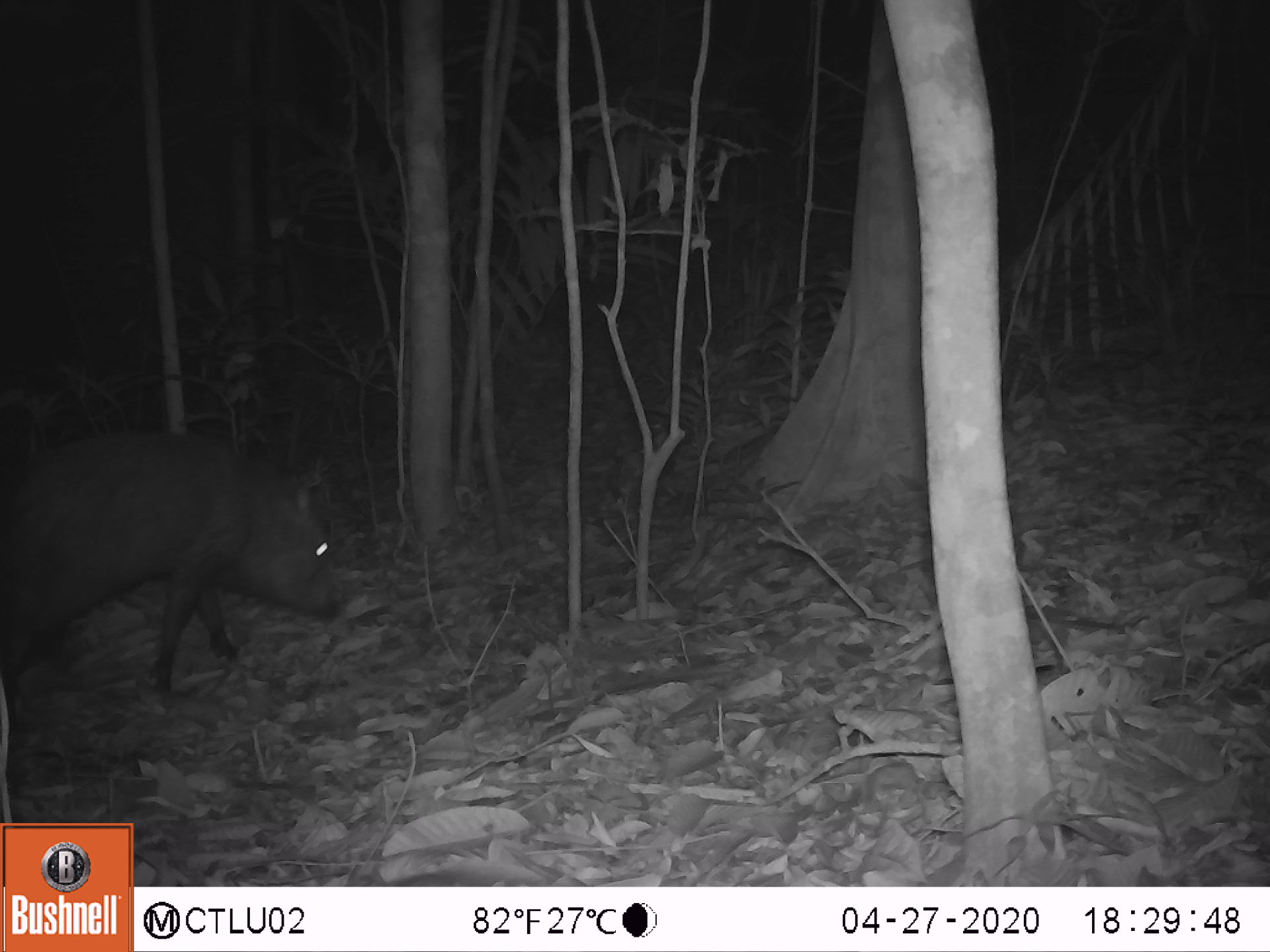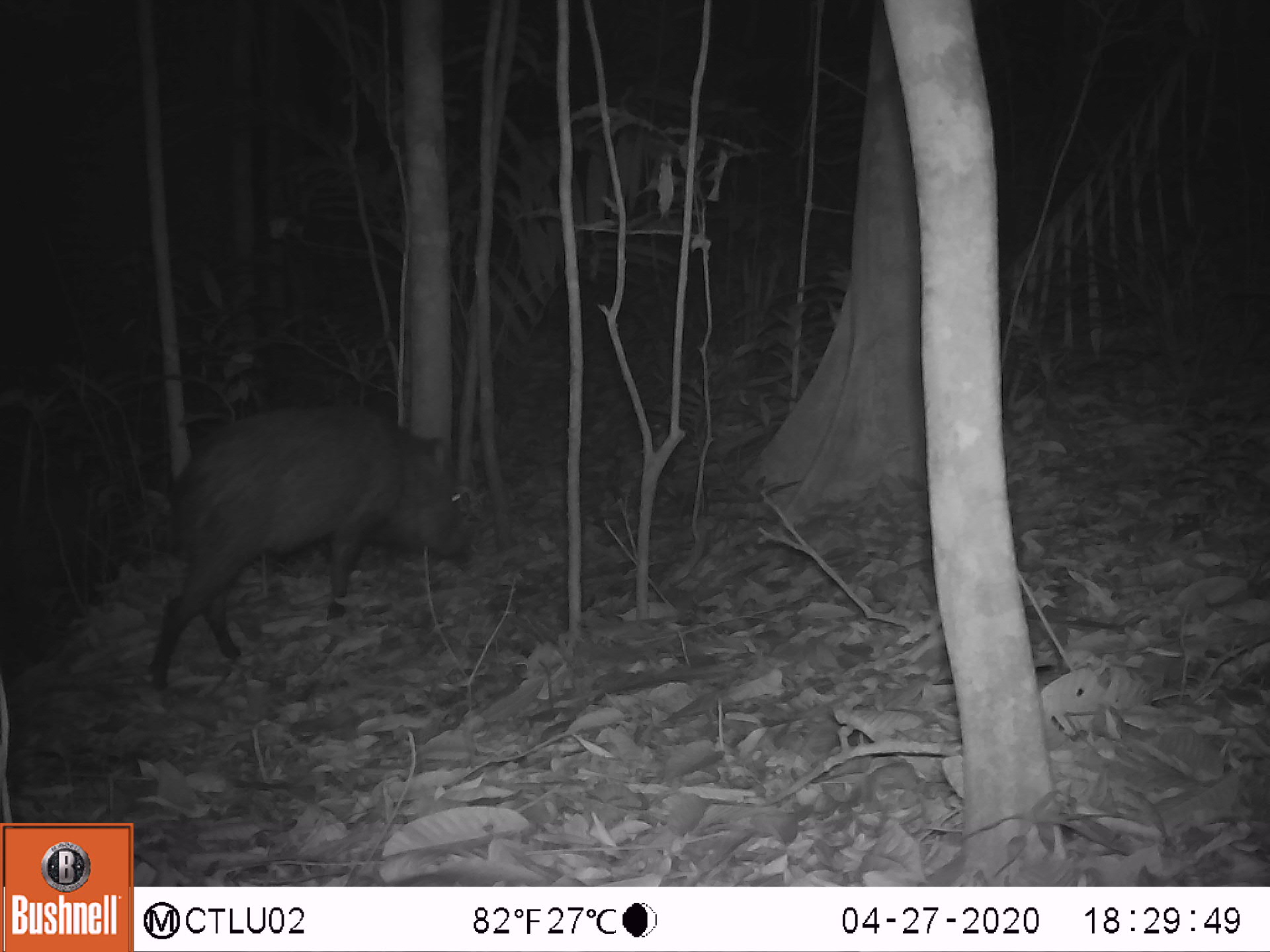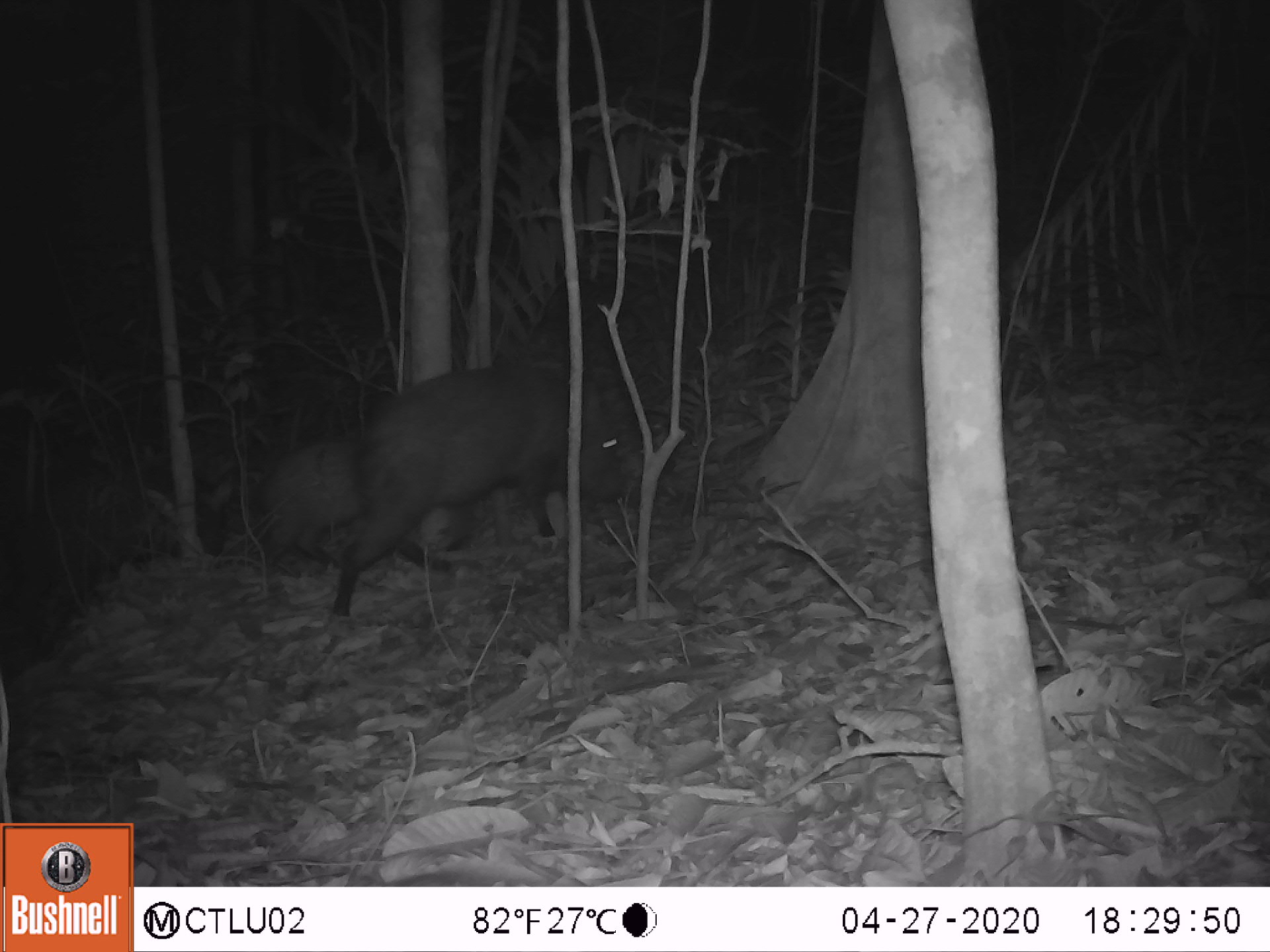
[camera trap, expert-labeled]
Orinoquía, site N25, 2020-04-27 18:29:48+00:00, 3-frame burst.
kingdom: Animalia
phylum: Chordata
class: Mammalia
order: Artiodactyla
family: Tayassuidae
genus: Pecari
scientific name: Pecari tajacu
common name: collared peccary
Collared peccary (Pecari tajacu).